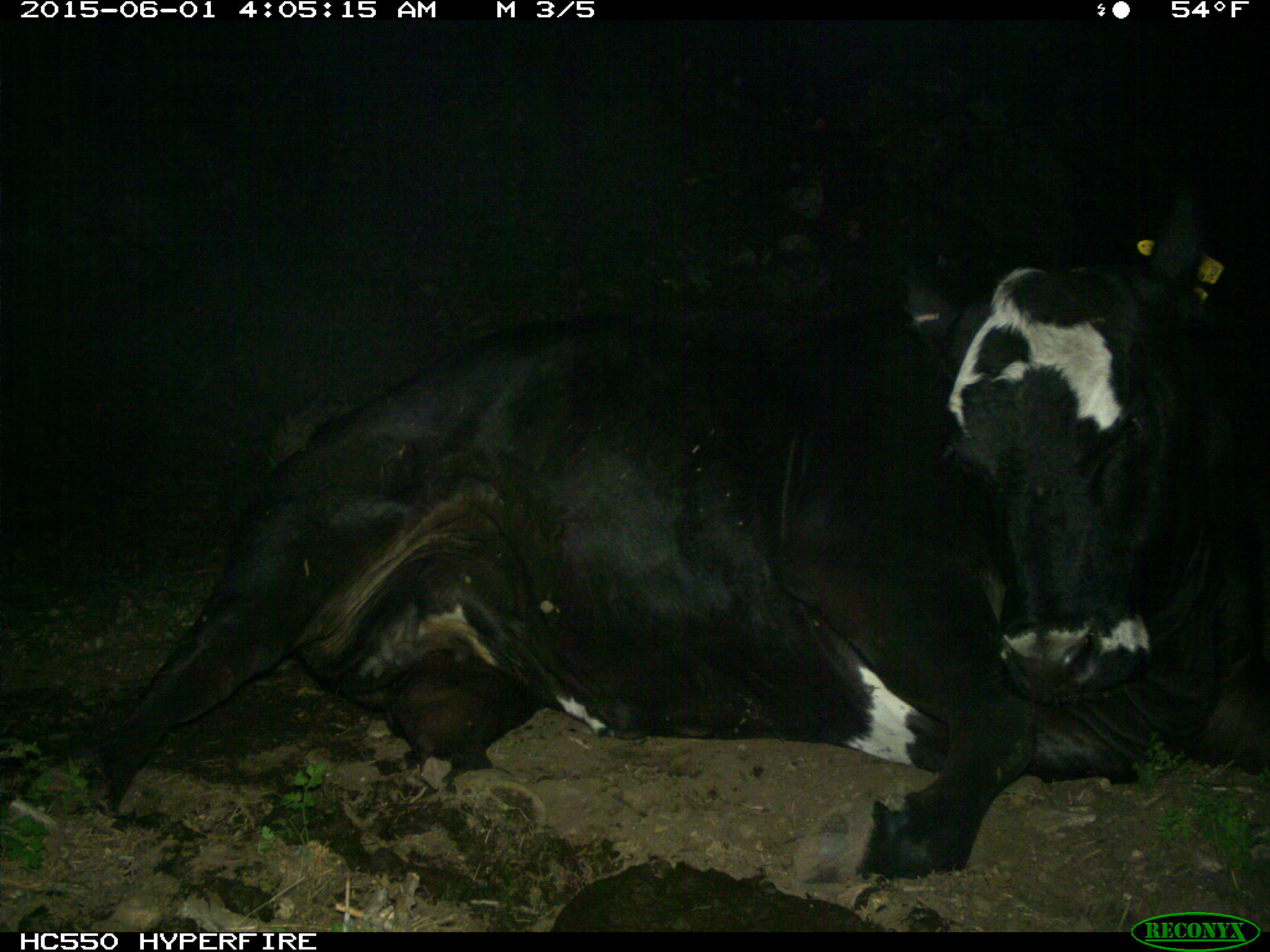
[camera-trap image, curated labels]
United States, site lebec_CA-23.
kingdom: Animalia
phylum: Chordata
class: Mammalia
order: Artiodactyla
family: Bovidae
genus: Bos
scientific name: Bos taurus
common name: domestic cow